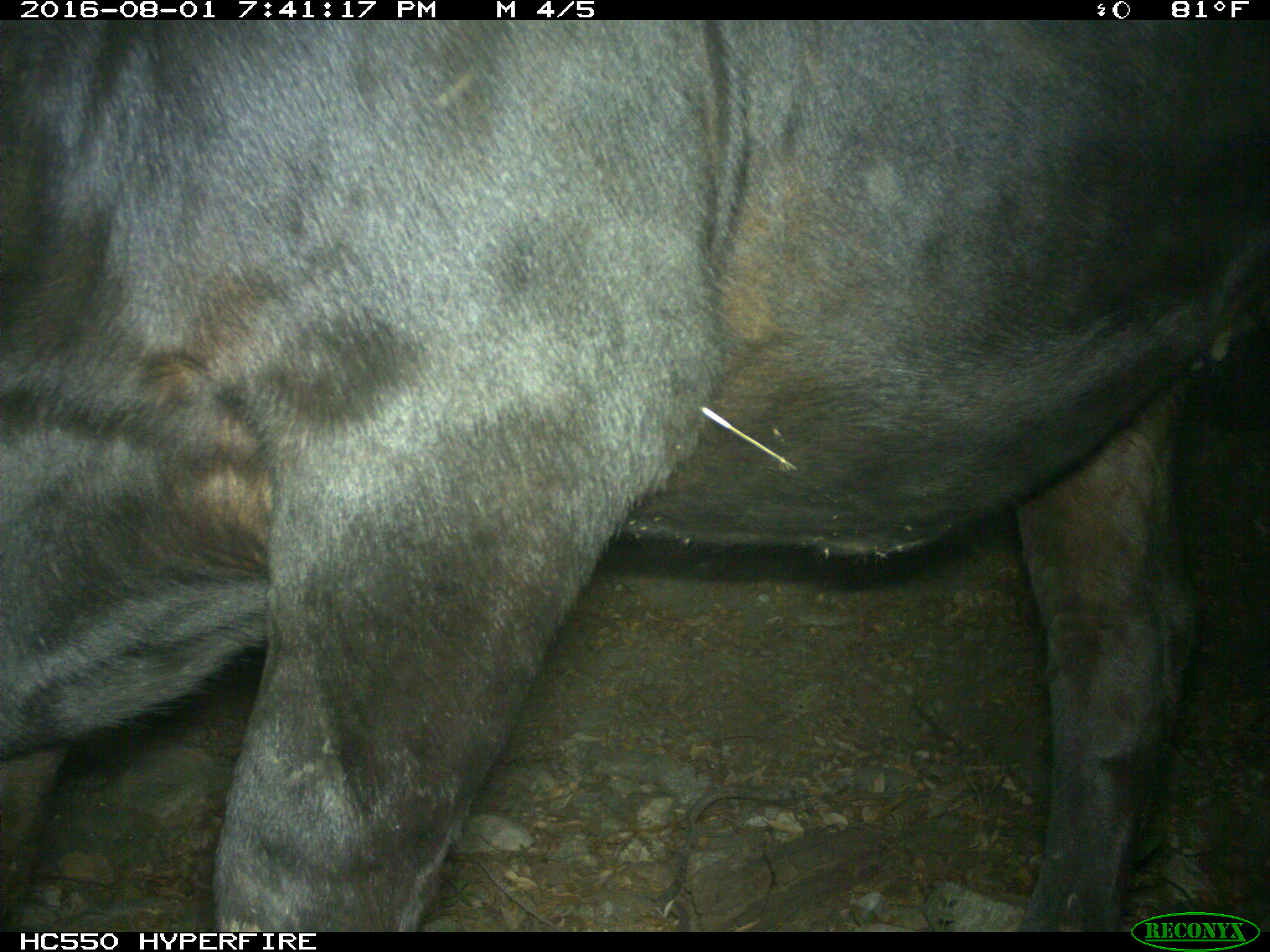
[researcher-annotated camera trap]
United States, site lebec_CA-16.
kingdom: Animalia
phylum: Chordata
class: Mammalia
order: Artiodactyla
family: Bovidae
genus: Bos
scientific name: Bos taurus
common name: domestic cow